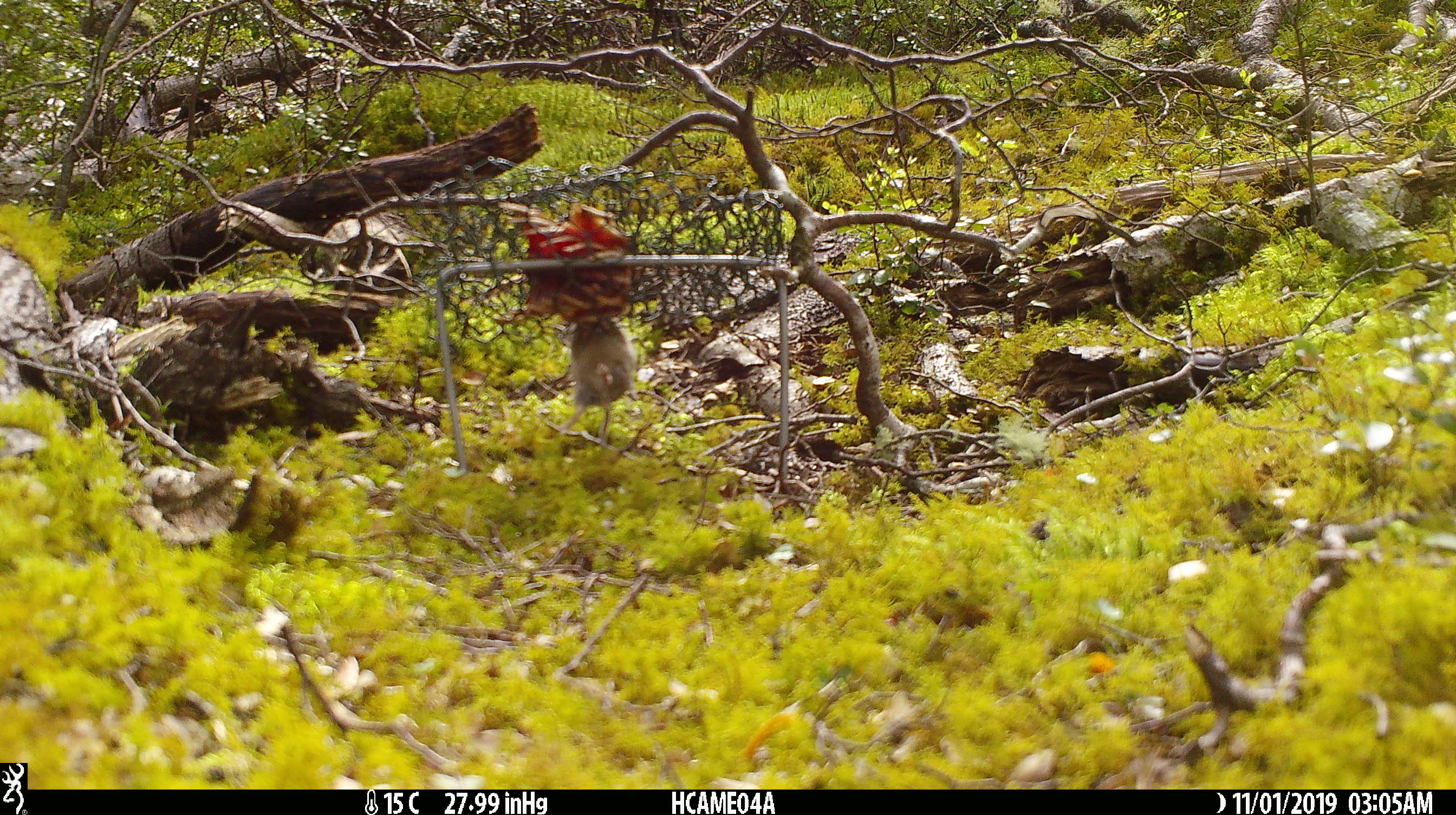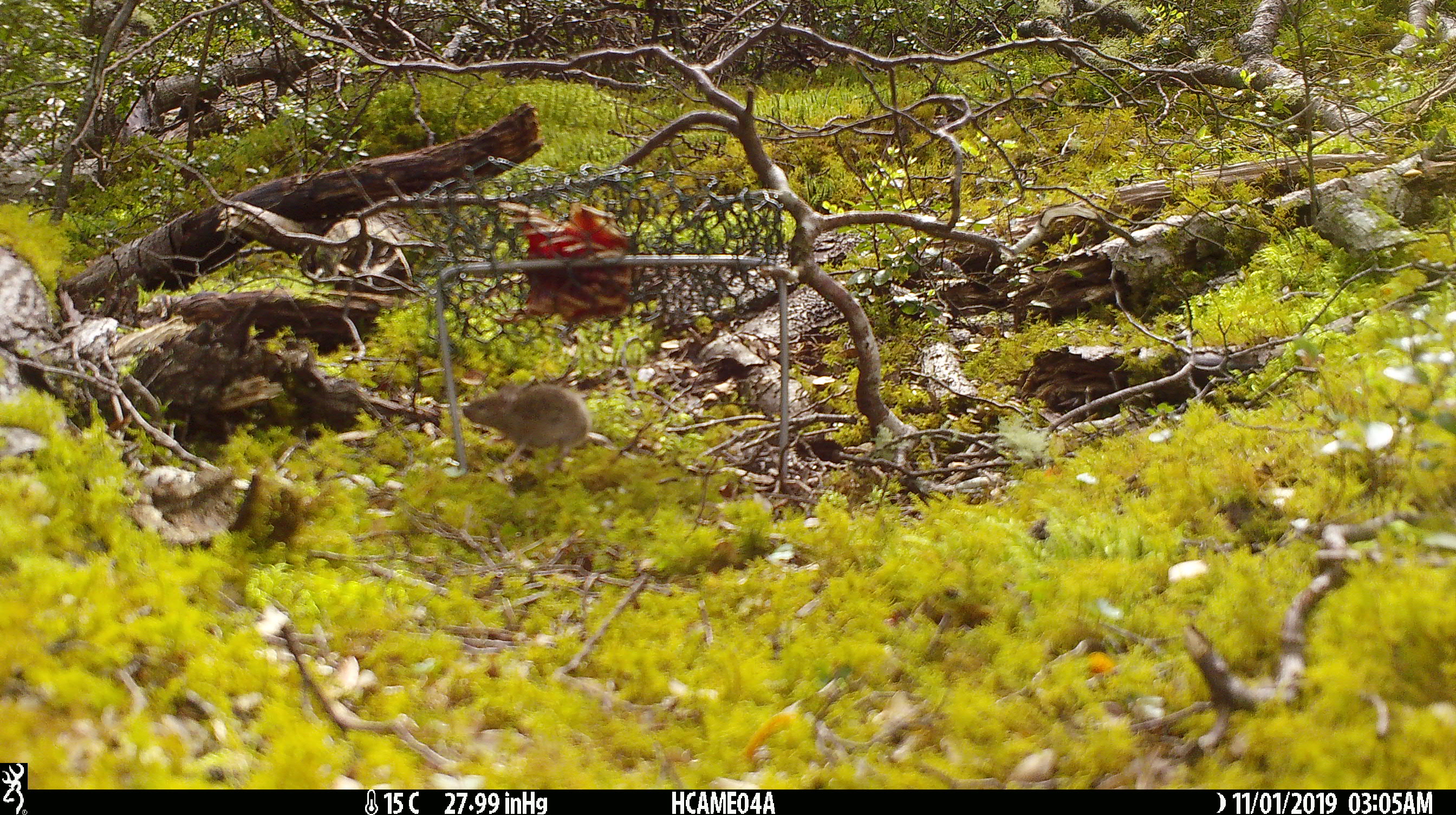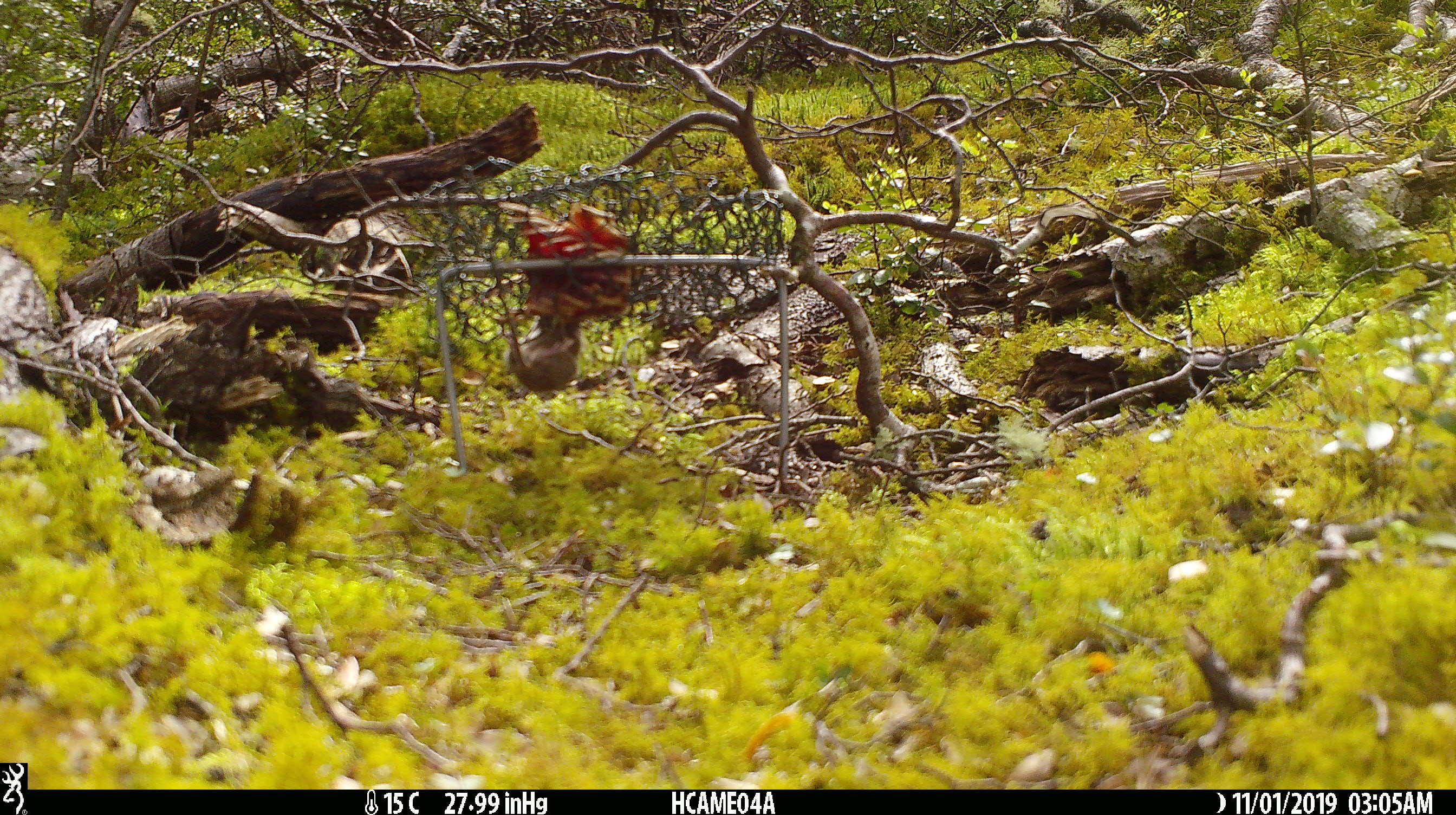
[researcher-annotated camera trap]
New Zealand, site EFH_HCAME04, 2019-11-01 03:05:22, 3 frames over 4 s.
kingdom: Animalia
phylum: Chordata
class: Mammalia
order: Rodentia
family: Muridae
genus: Mus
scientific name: Mus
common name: mouse